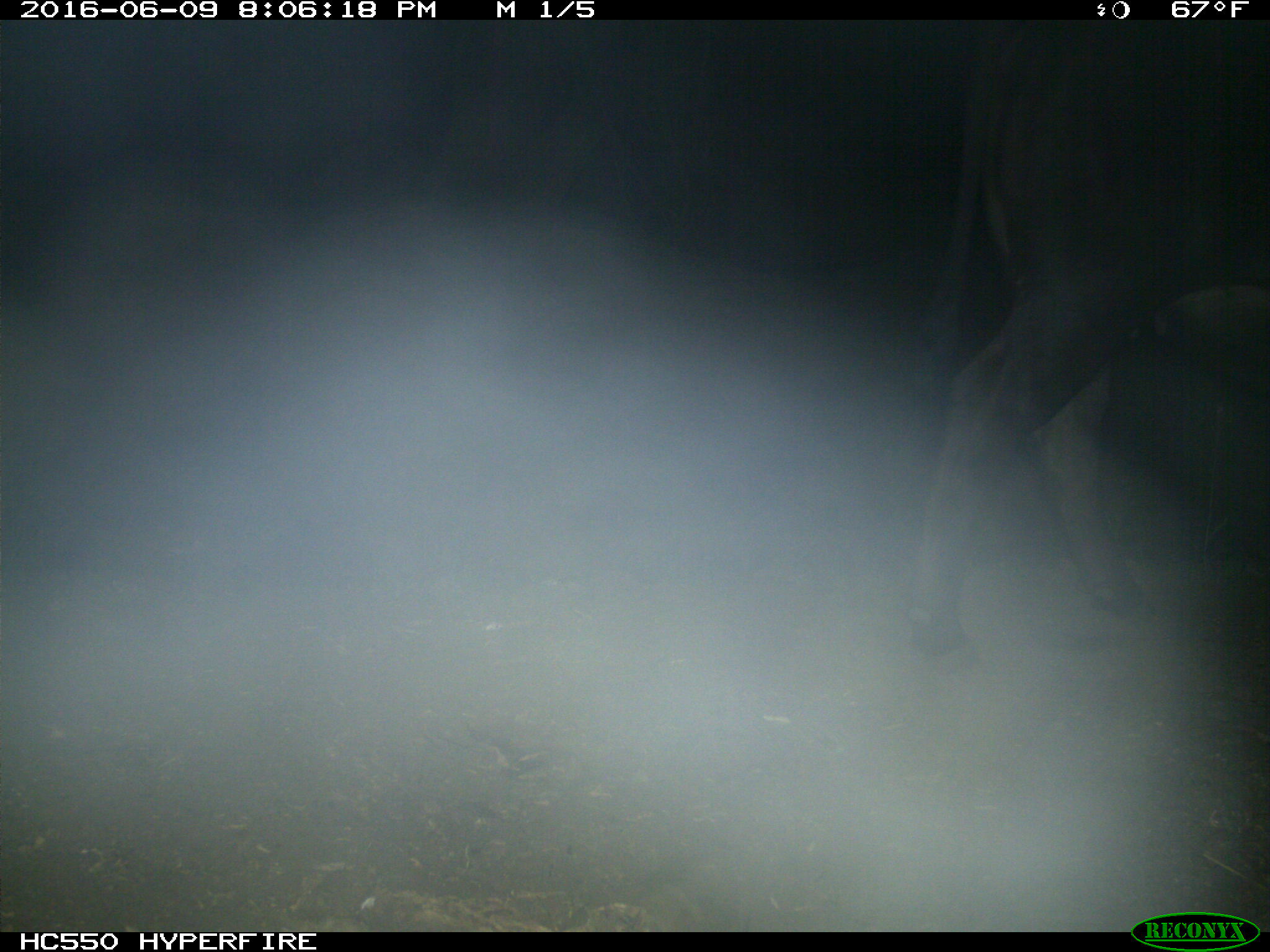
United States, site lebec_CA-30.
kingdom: Animalia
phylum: Chordata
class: Mammalia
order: Artiodactyla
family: Bovidae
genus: Bos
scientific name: Bos taurus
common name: domestic cow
Bos taurus (domestic cow).